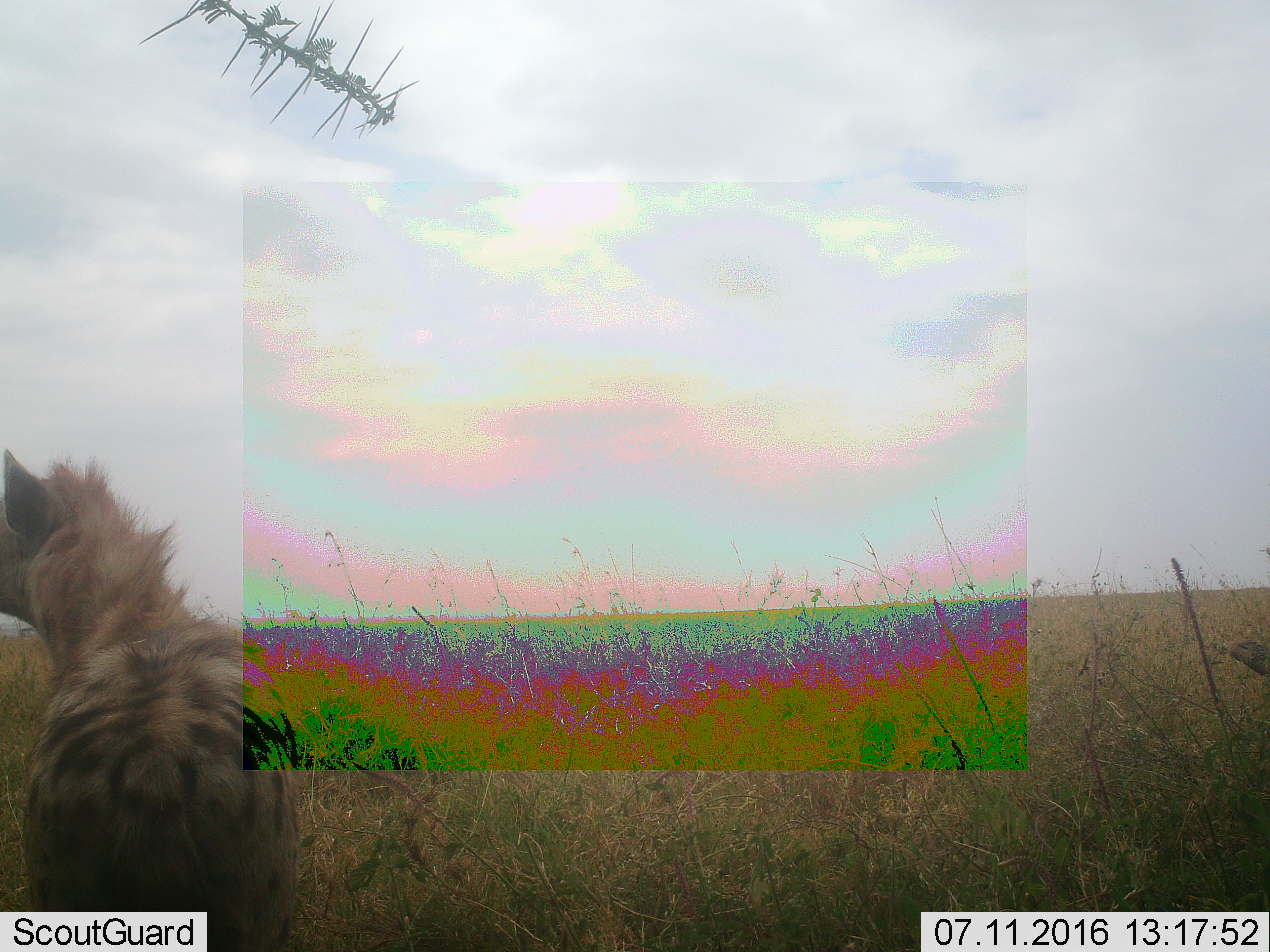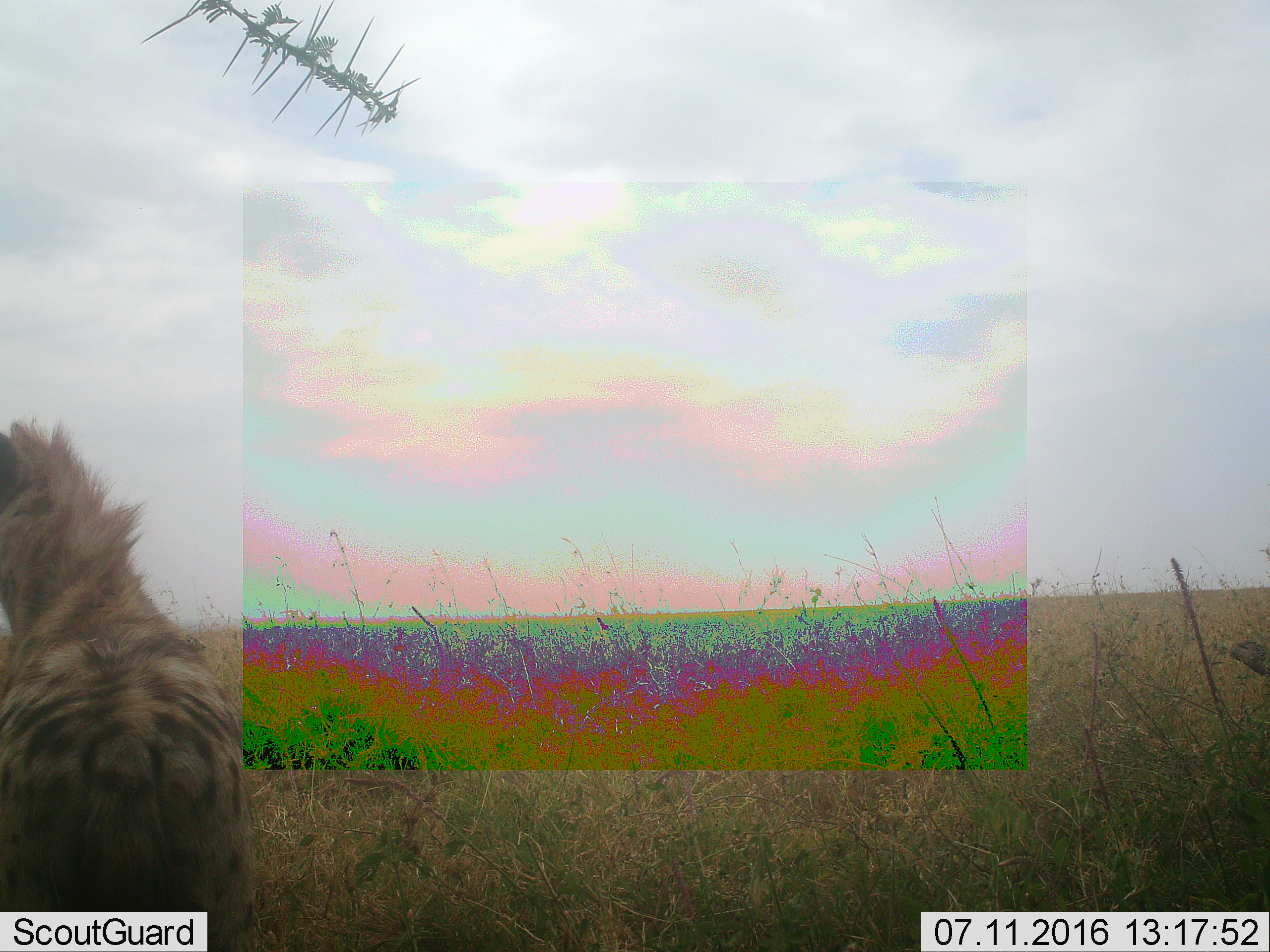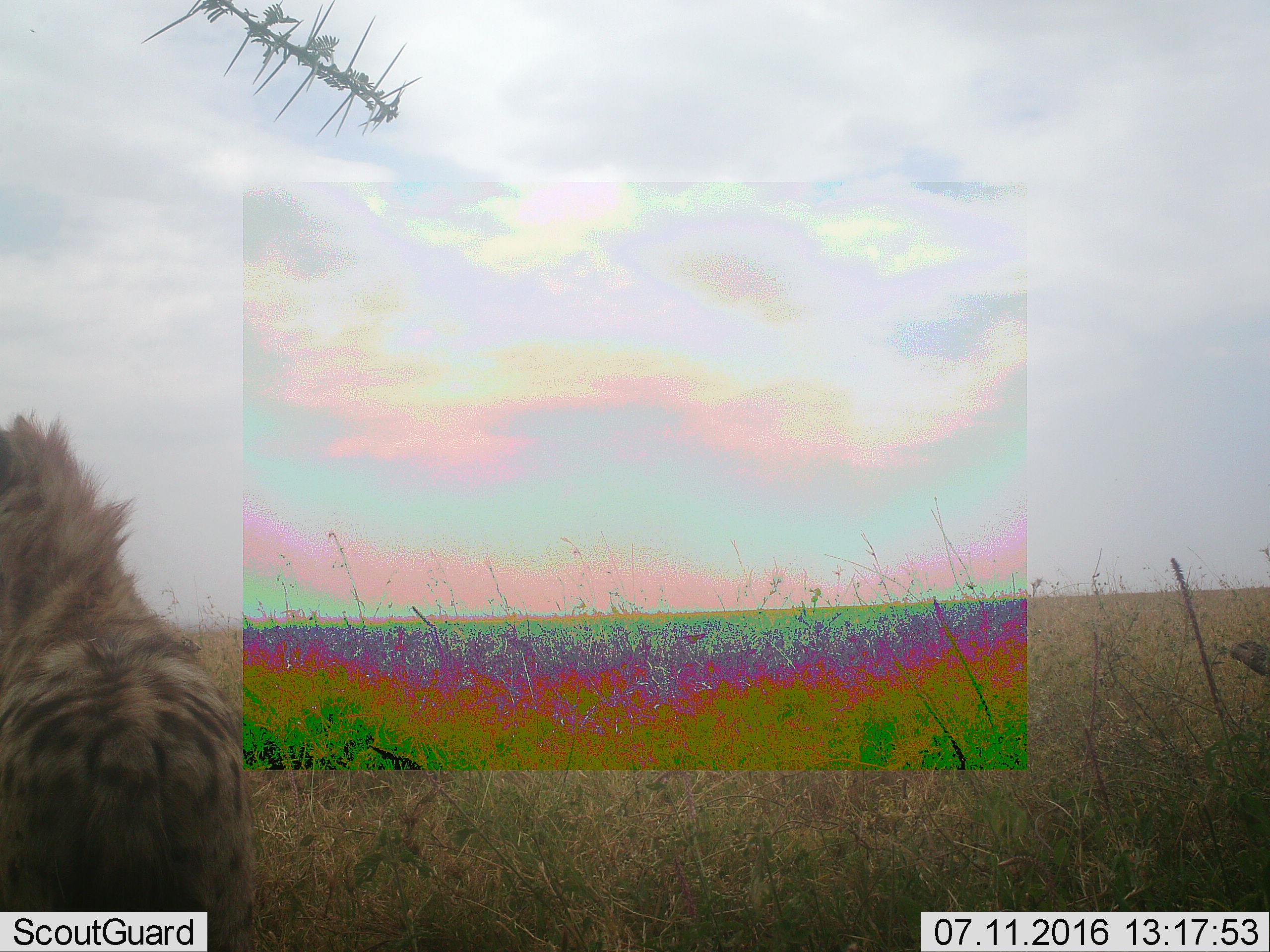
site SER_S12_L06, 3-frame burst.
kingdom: Animalia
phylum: Chordata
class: Mammalia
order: Carnivora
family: Hyaenidae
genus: Crocuta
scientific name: Crocuta crocuta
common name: spotted hyena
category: hyenaspotted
Hyenaspotted (spotted hyena) (Crocuta crocuta), count 1. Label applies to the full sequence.